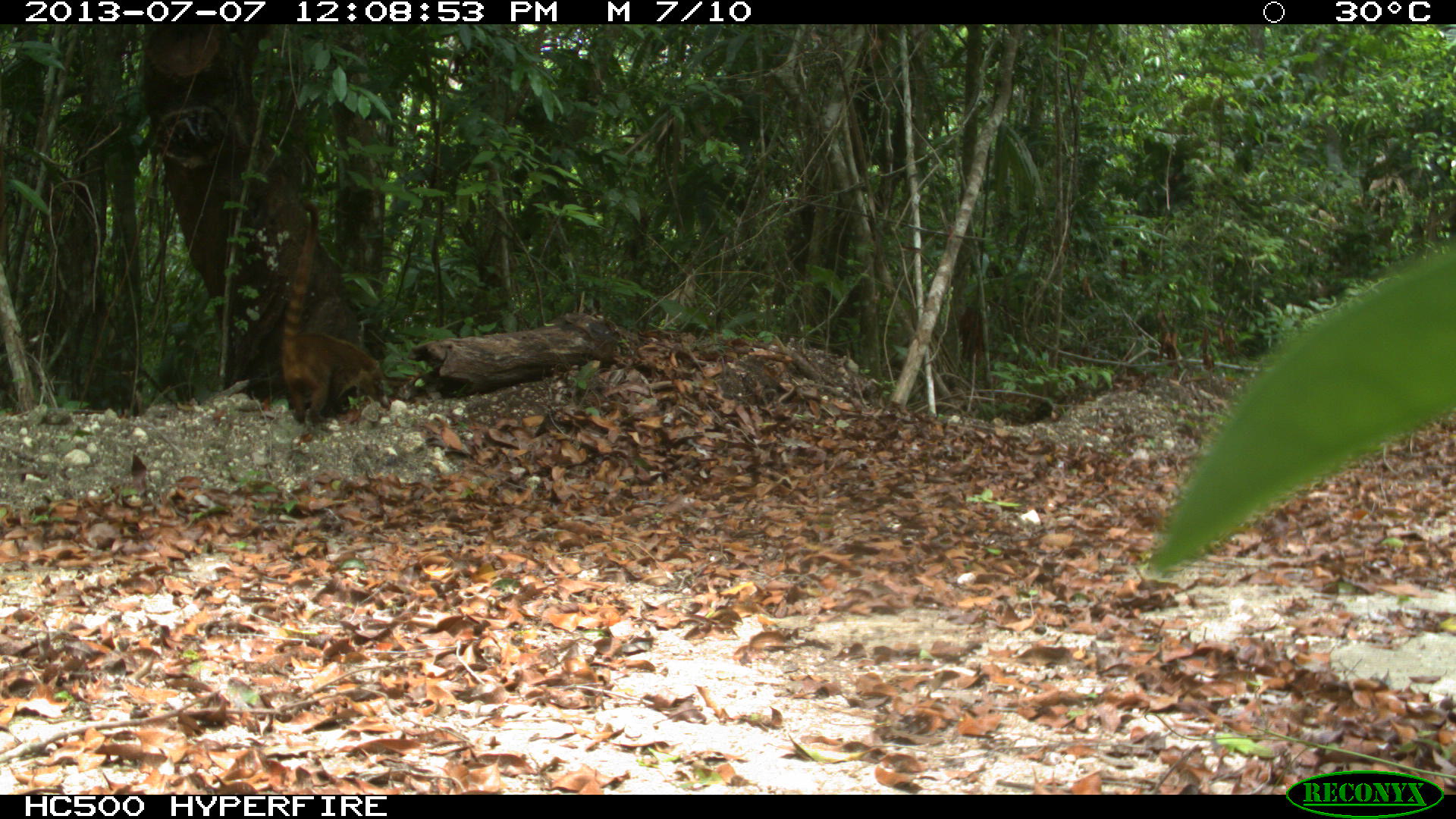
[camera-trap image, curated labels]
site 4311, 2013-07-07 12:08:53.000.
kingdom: Animalia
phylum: Chordata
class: Mammalia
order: Carnivora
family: Procyonidae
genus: Nasua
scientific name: Nasua narica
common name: white-nosed coati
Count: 1.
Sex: female.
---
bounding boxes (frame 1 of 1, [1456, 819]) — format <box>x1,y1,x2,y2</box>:
nasua narica: <box>276,198,390,423</box>